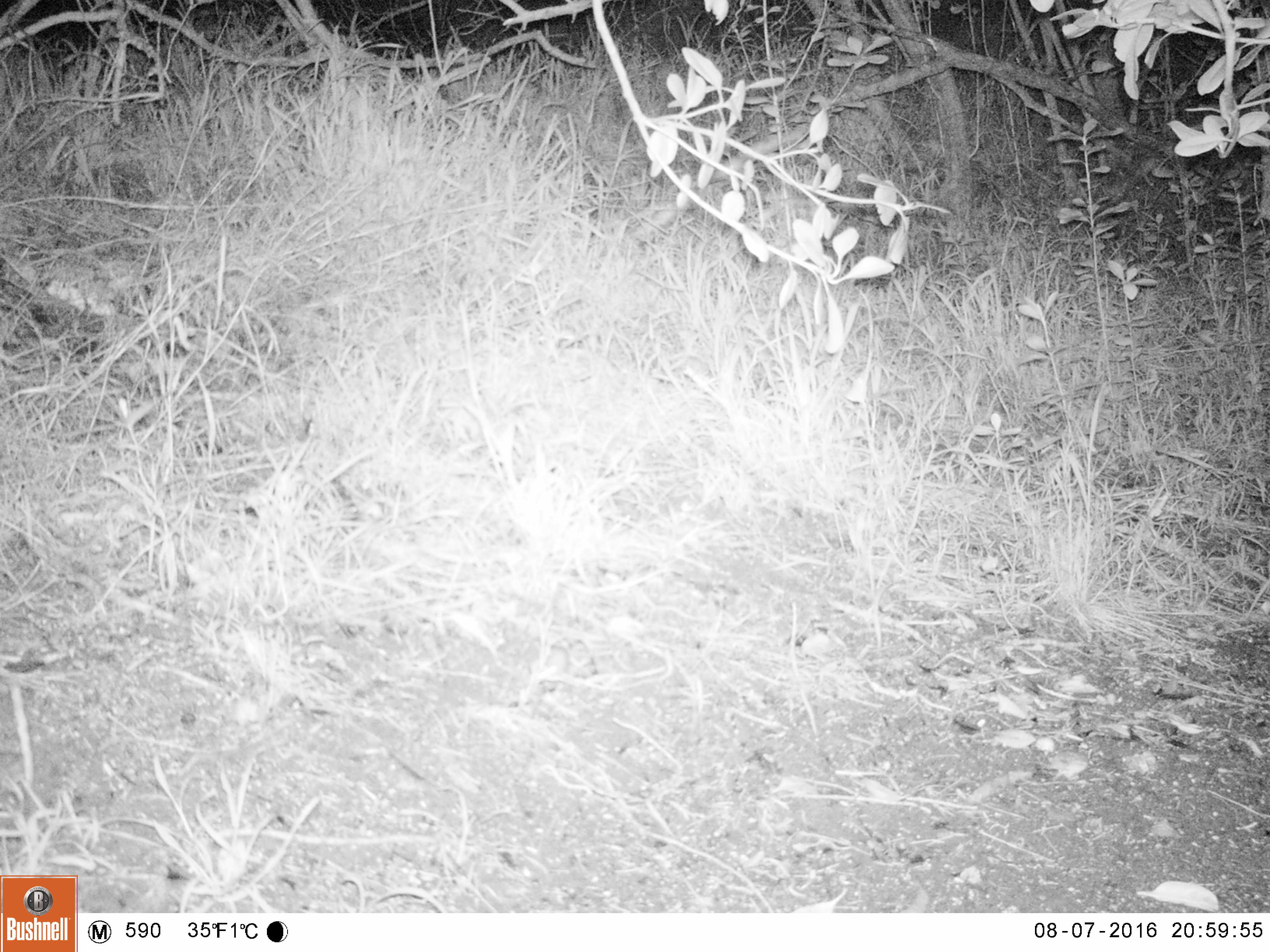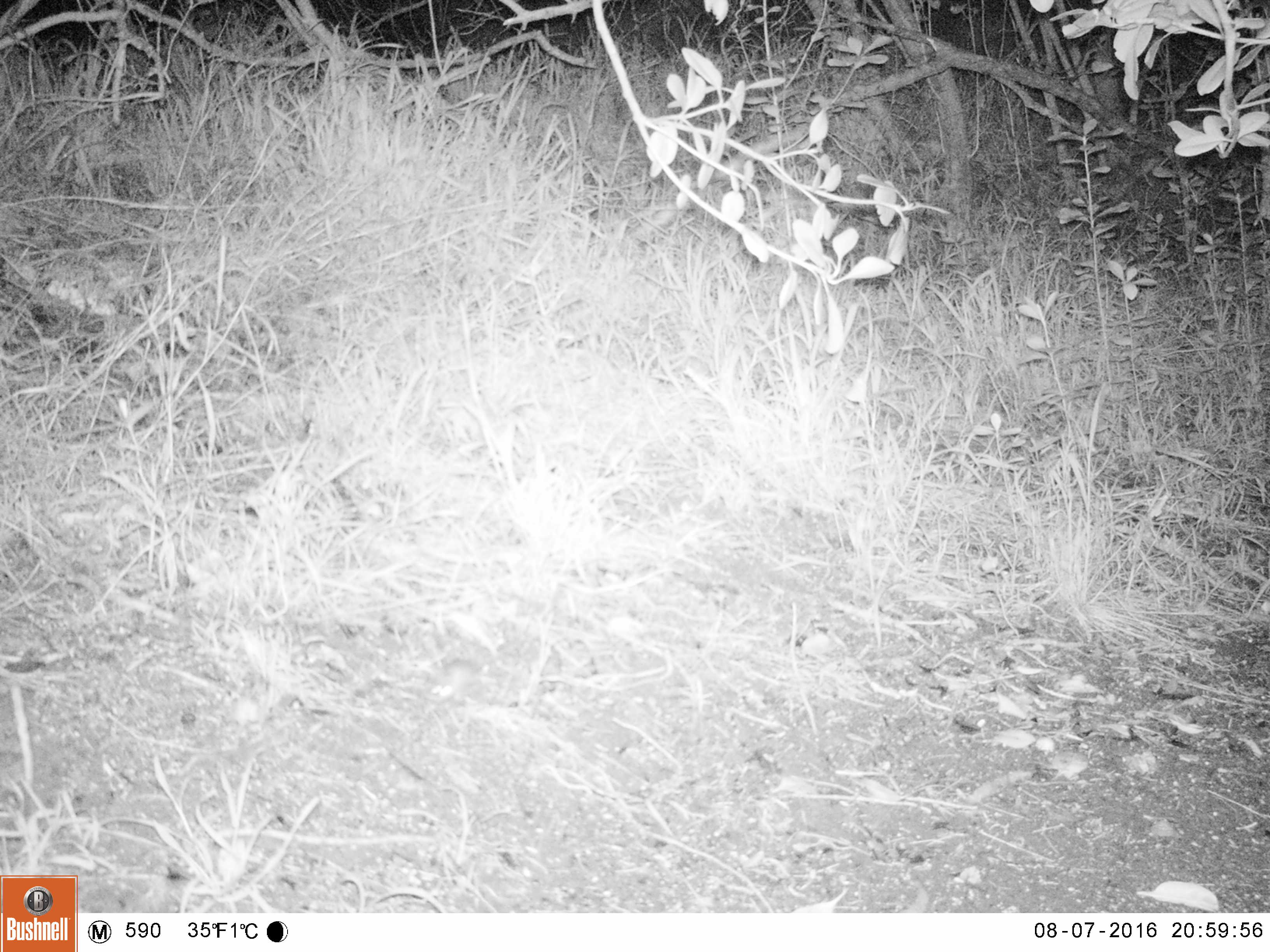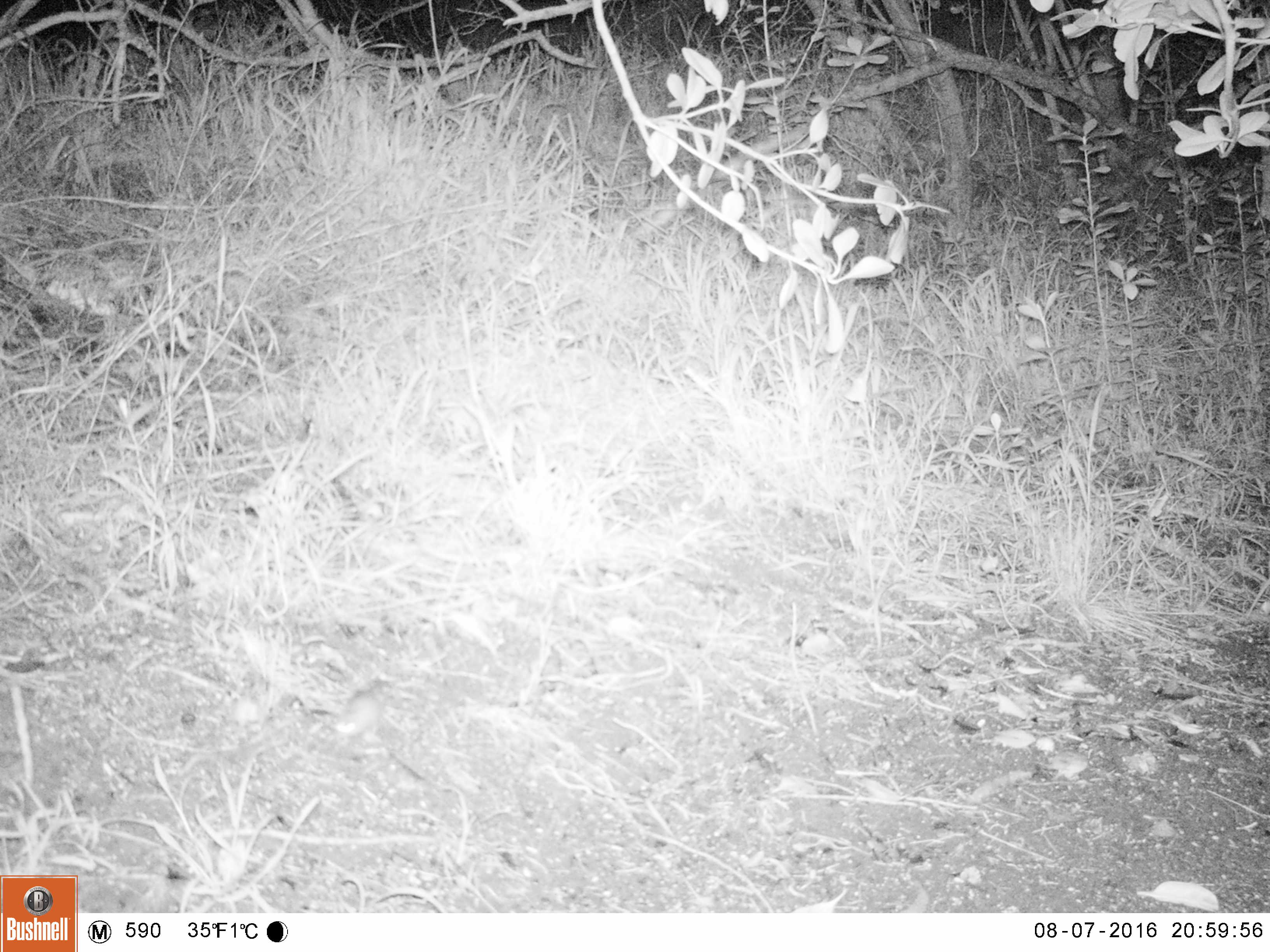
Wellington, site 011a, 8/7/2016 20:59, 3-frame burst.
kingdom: Animalia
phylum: Chordata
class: Mammalia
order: Rodentia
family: Muridae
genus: Mus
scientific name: Mus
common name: mouse